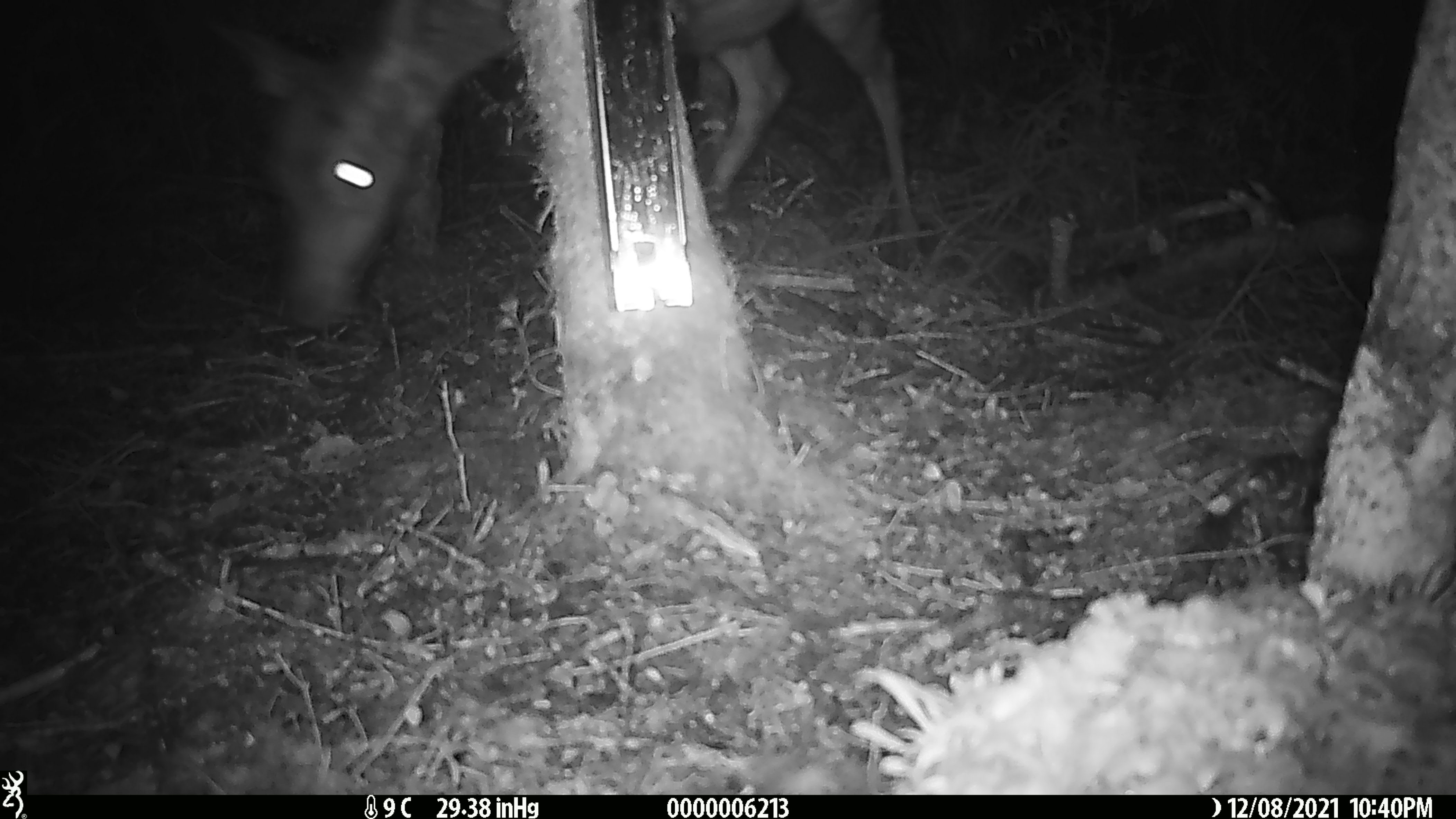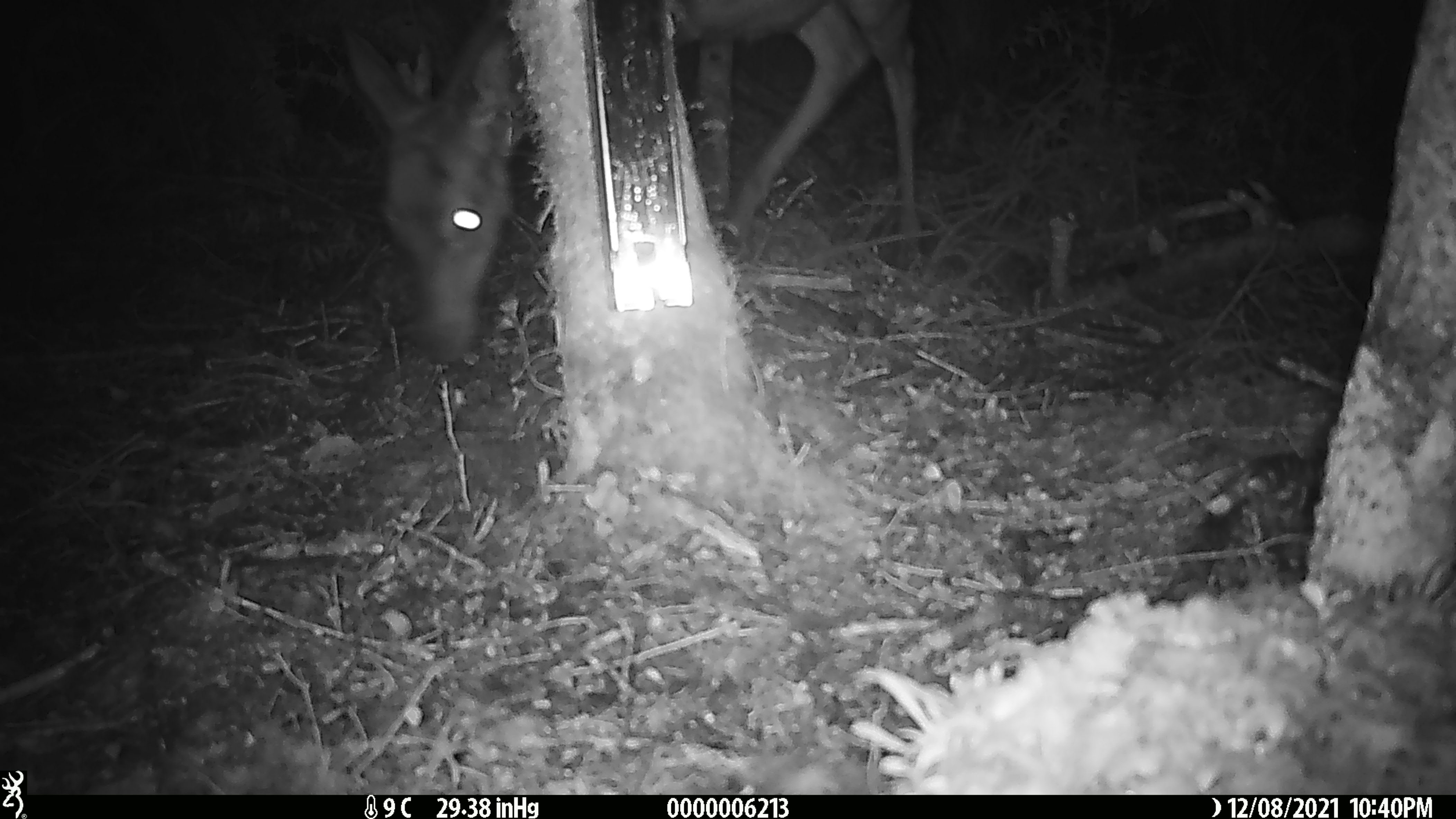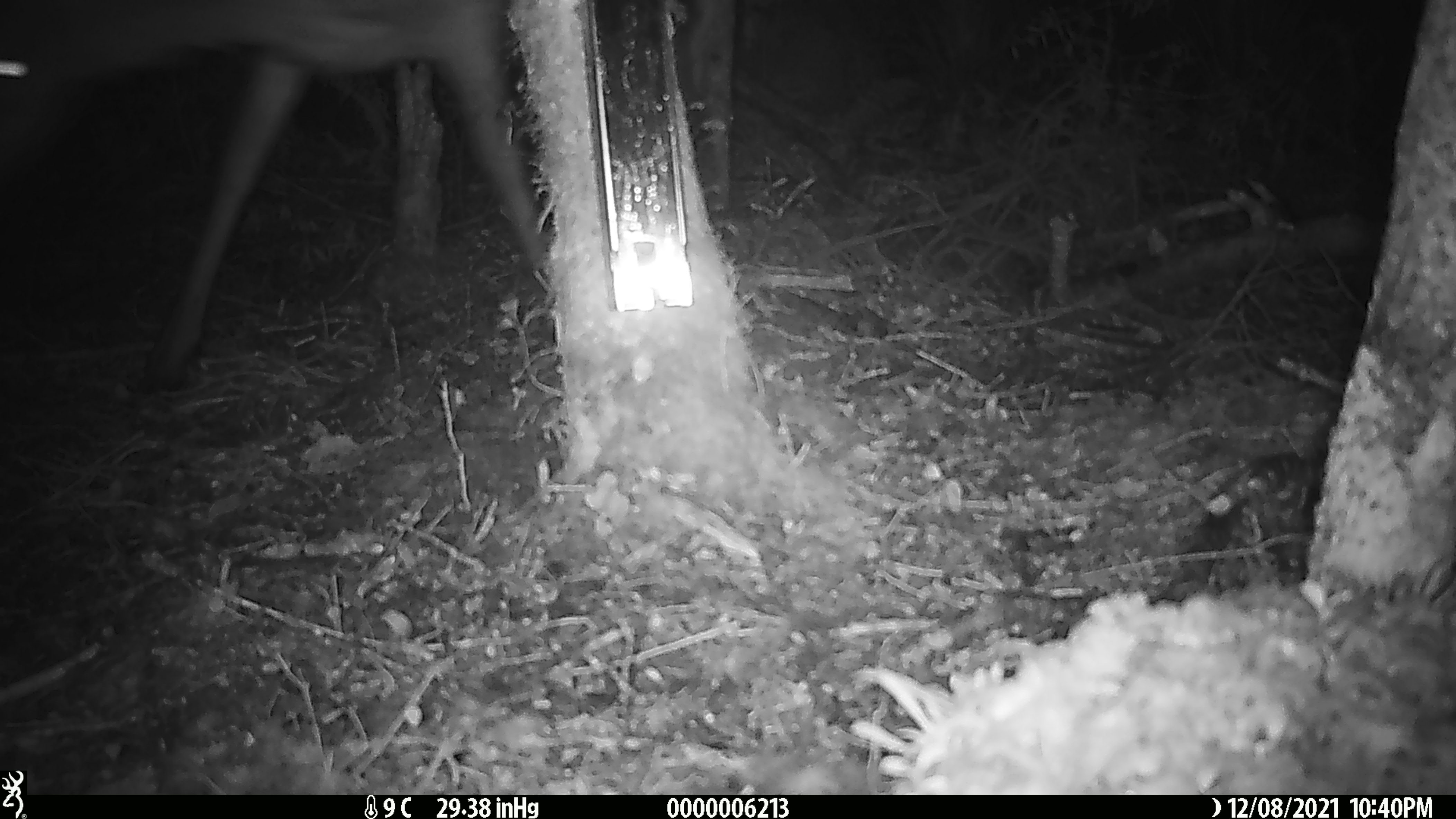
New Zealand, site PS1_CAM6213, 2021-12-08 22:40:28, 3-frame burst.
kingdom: Animalia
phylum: Chordata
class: Mammalia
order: Artiodactyla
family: Cervidae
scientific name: Cervidae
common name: deer